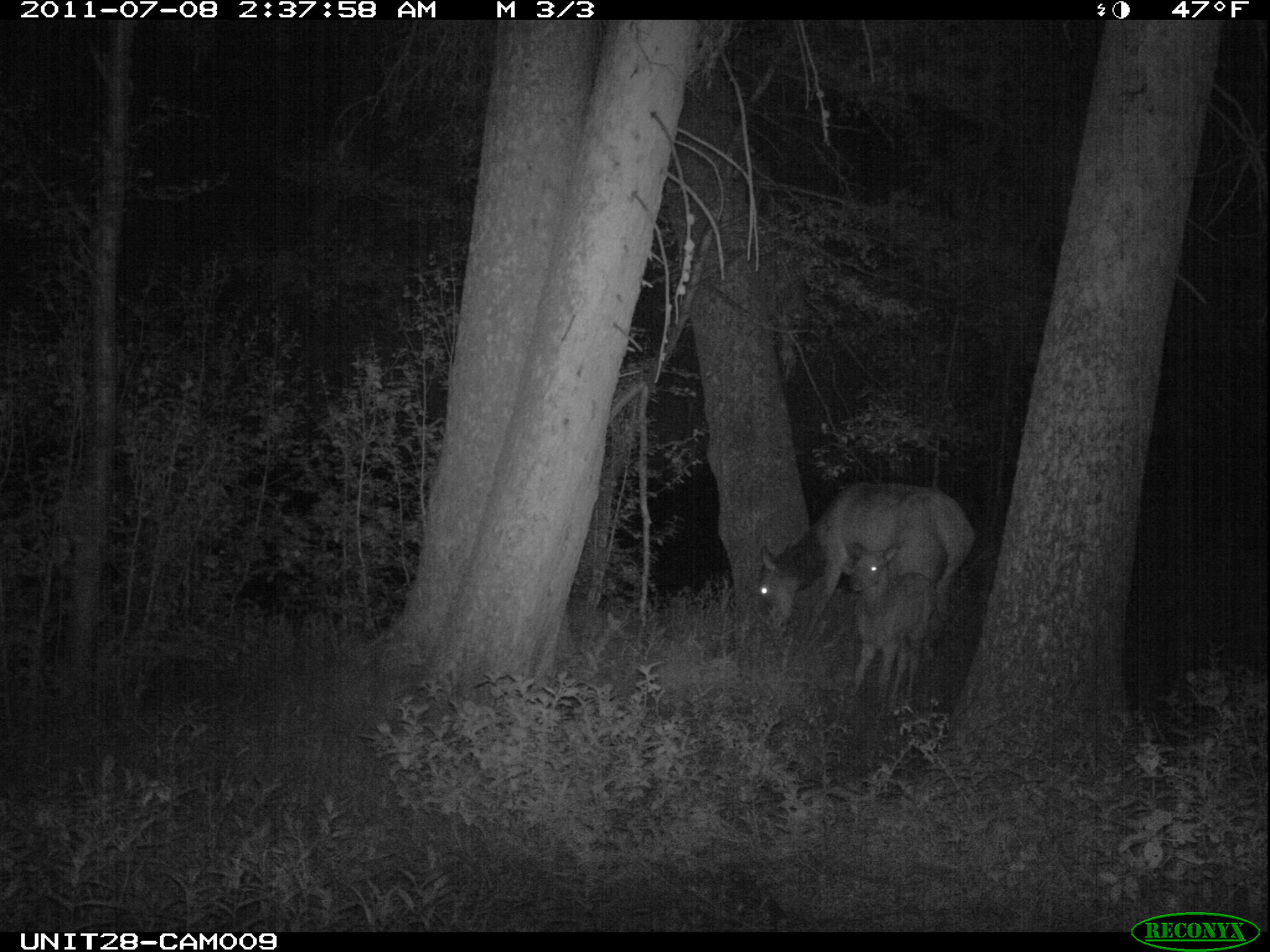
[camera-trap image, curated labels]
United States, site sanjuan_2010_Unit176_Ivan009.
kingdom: Animalia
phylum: Chordata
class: Mammalia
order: Artiodactyla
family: Cervidae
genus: Cervus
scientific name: Cervus elaphus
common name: red deer